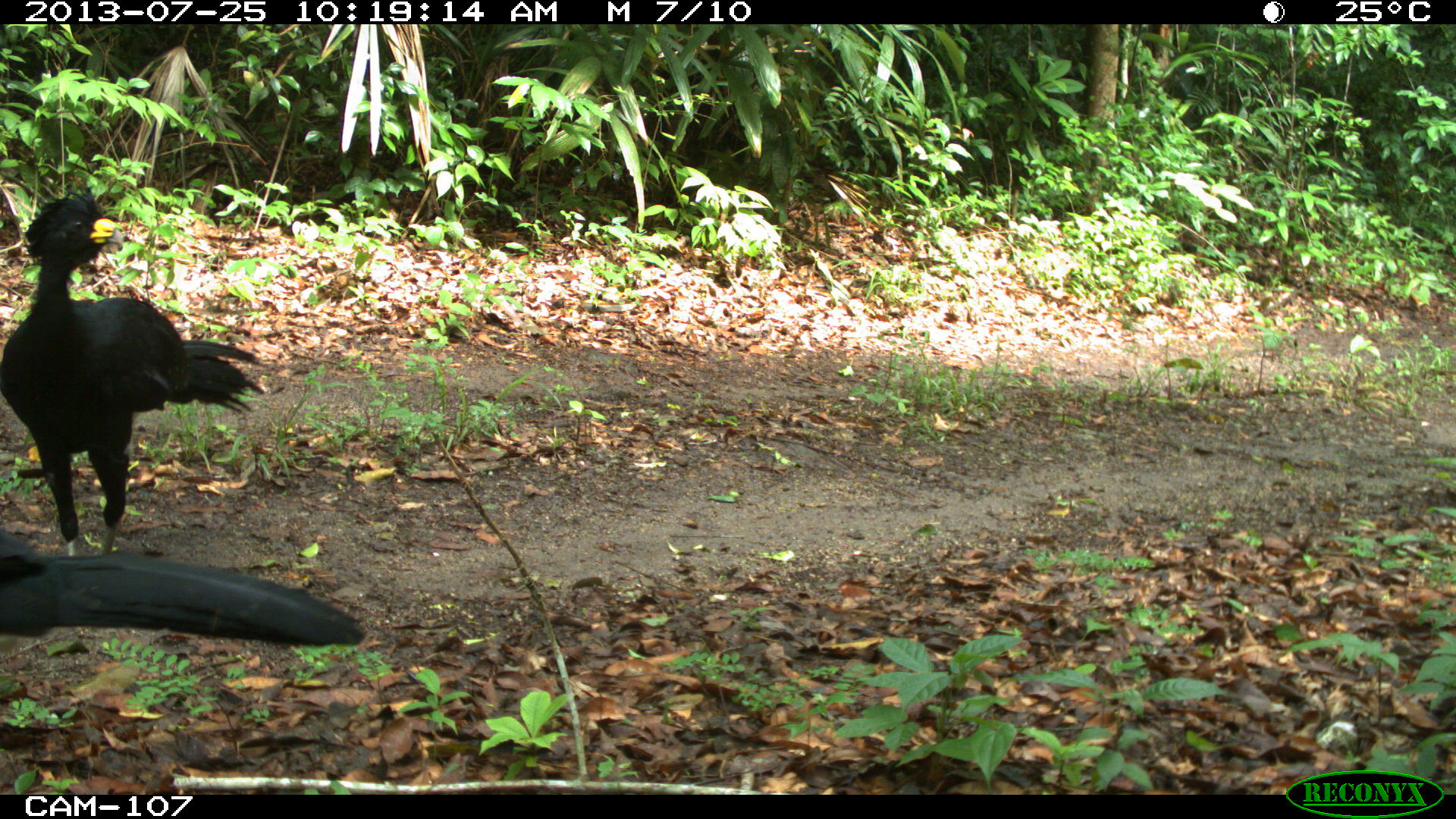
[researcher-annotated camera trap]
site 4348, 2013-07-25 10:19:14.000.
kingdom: Animalia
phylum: Chordata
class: Aves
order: Galliformes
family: Cracidae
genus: Crax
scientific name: Crax rubra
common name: great curassow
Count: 2.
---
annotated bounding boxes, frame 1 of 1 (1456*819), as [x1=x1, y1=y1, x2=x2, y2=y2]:
crax rubra: [x1=0, y1=185, x2=267, y2=556]; [x1=0, y1=529, x2=365, y2=647]